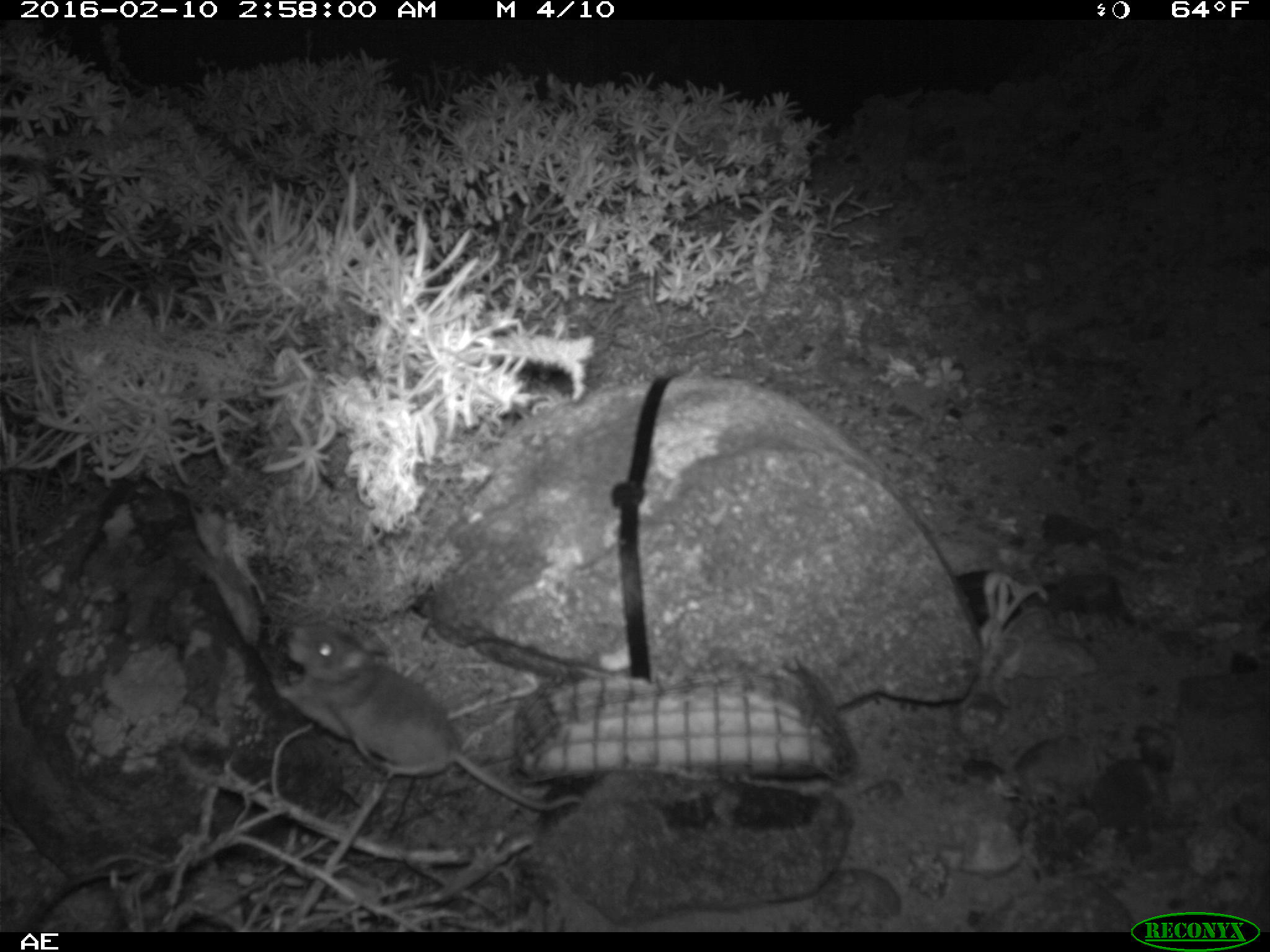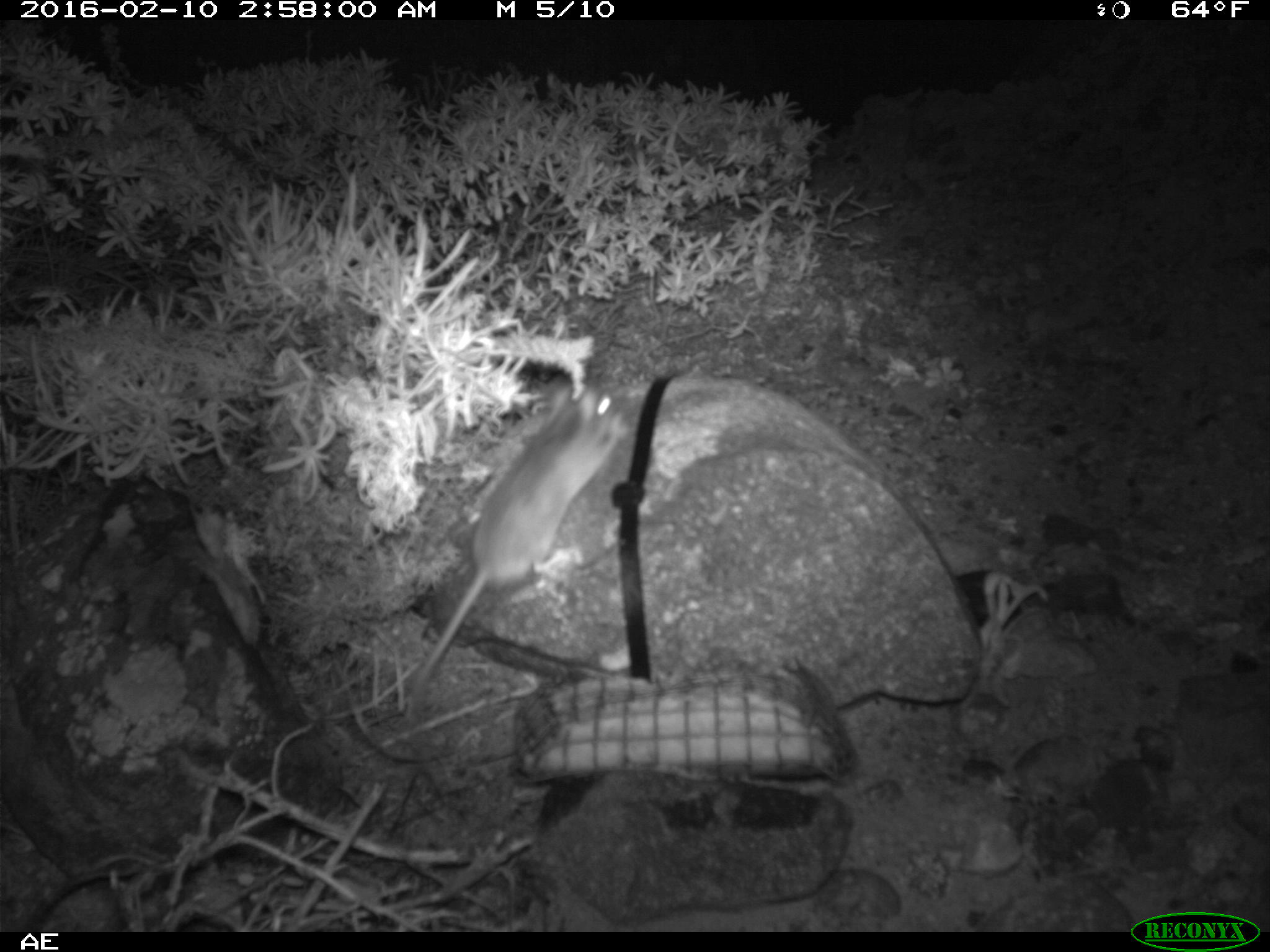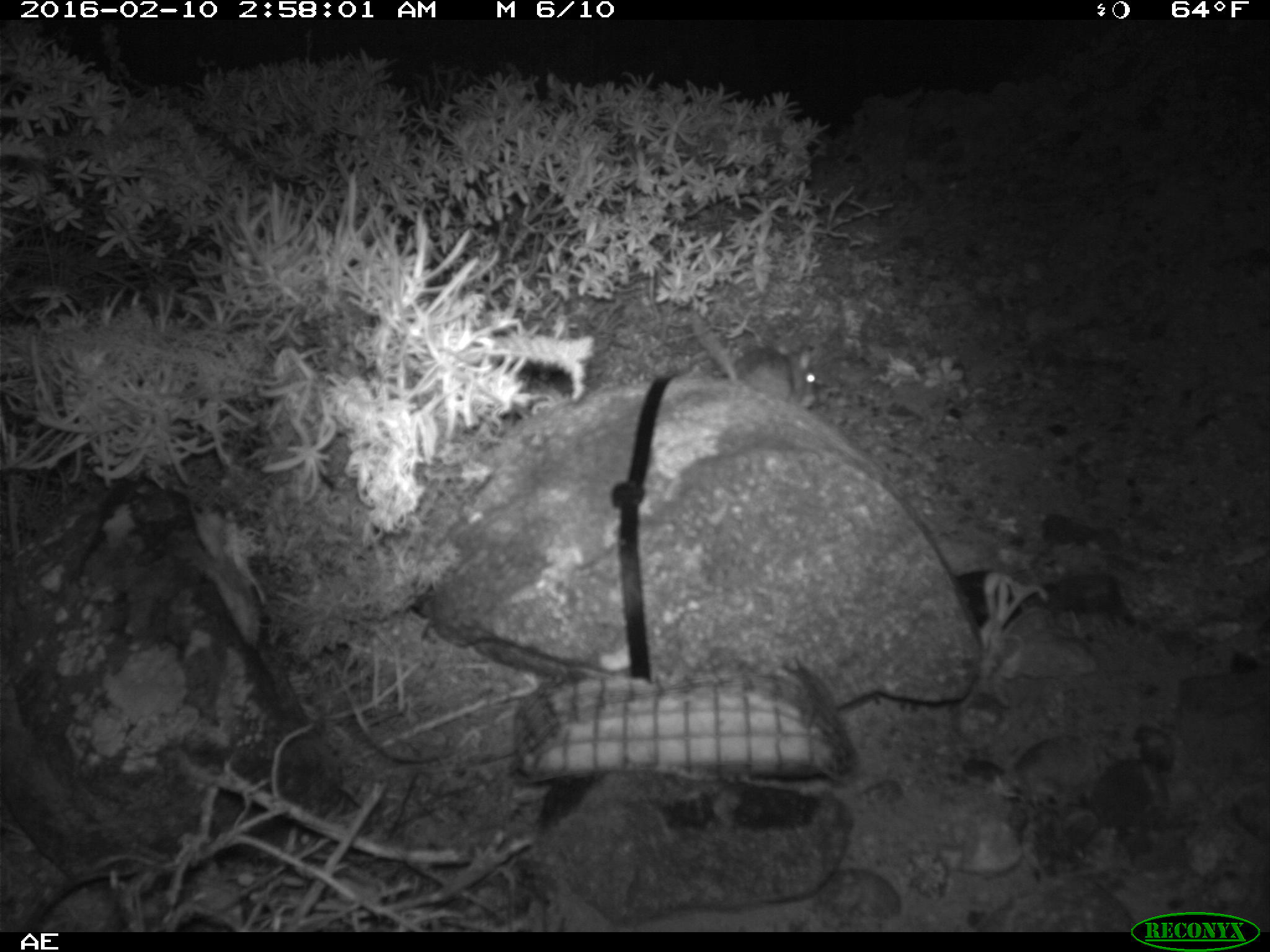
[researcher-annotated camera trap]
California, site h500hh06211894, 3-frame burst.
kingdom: Animalia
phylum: Chordata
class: Mammalia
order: Rodentia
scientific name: Rodentia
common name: rodent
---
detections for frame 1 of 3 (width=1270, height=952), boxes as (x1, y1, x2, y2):
rodent: (272, 621, 582, 809)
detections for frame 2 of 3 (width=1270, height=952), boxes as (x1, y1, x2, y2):
rodent: (410, 382, 626, 700)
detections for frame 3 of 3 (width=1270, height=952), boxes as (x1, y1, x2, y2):
rodent: (688, 309, 816, 408)